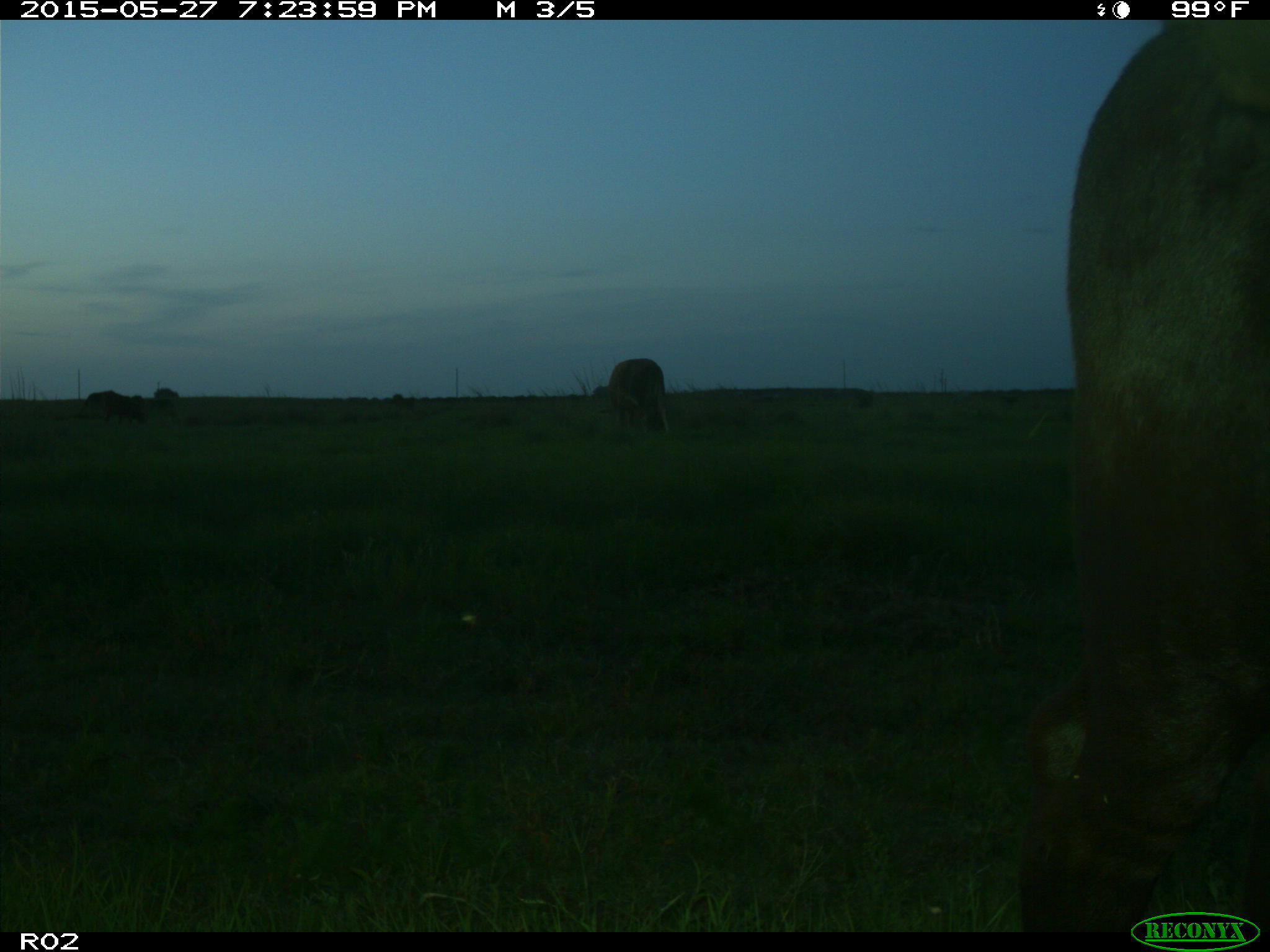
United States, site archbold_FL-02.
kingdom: Animalia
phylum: Chordata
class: Mammalia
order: Artiodactyla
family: Bovidae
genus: Bos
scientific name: Bos taurus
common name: domestic cow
Bos taurus (domestic cow).